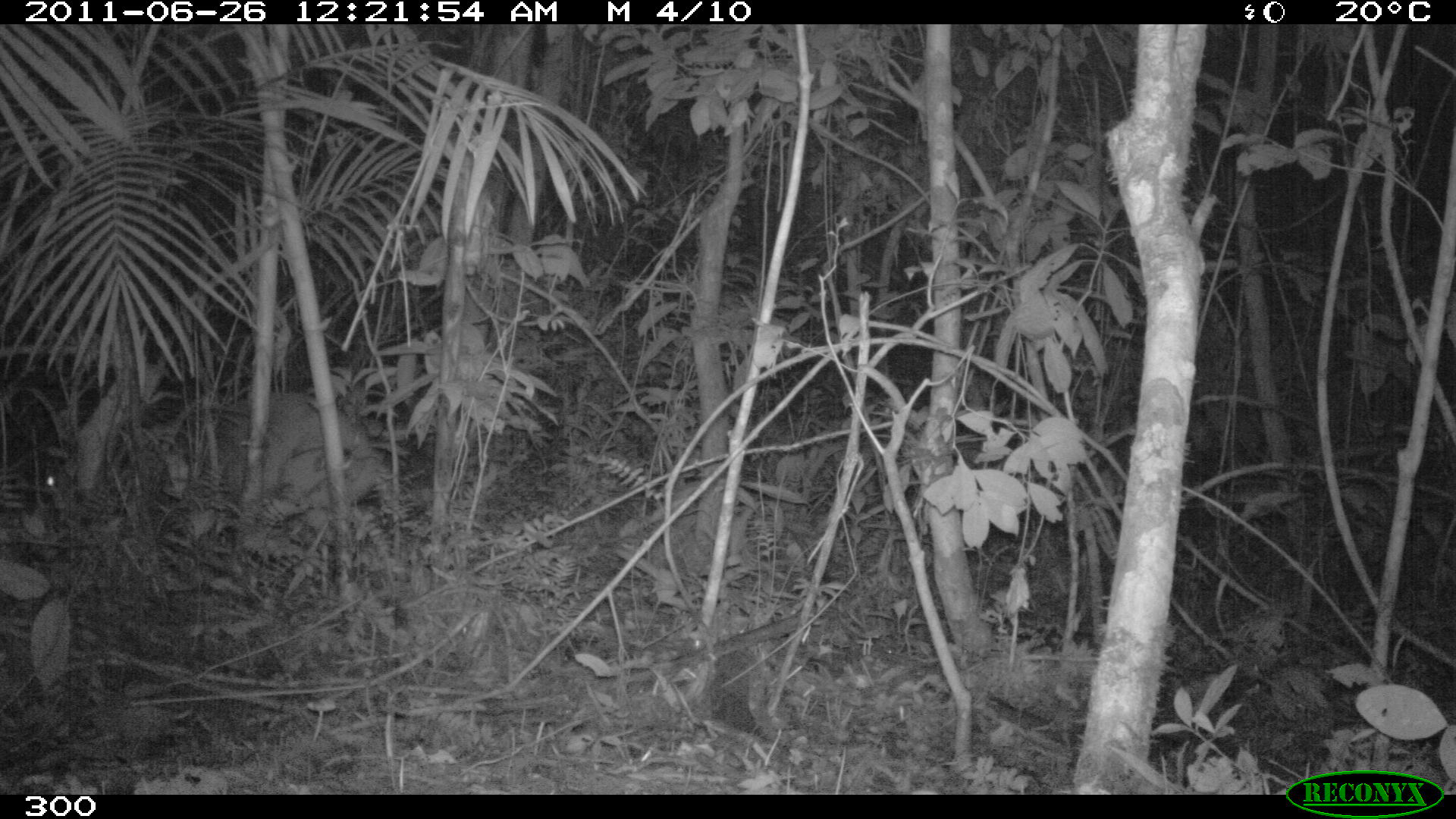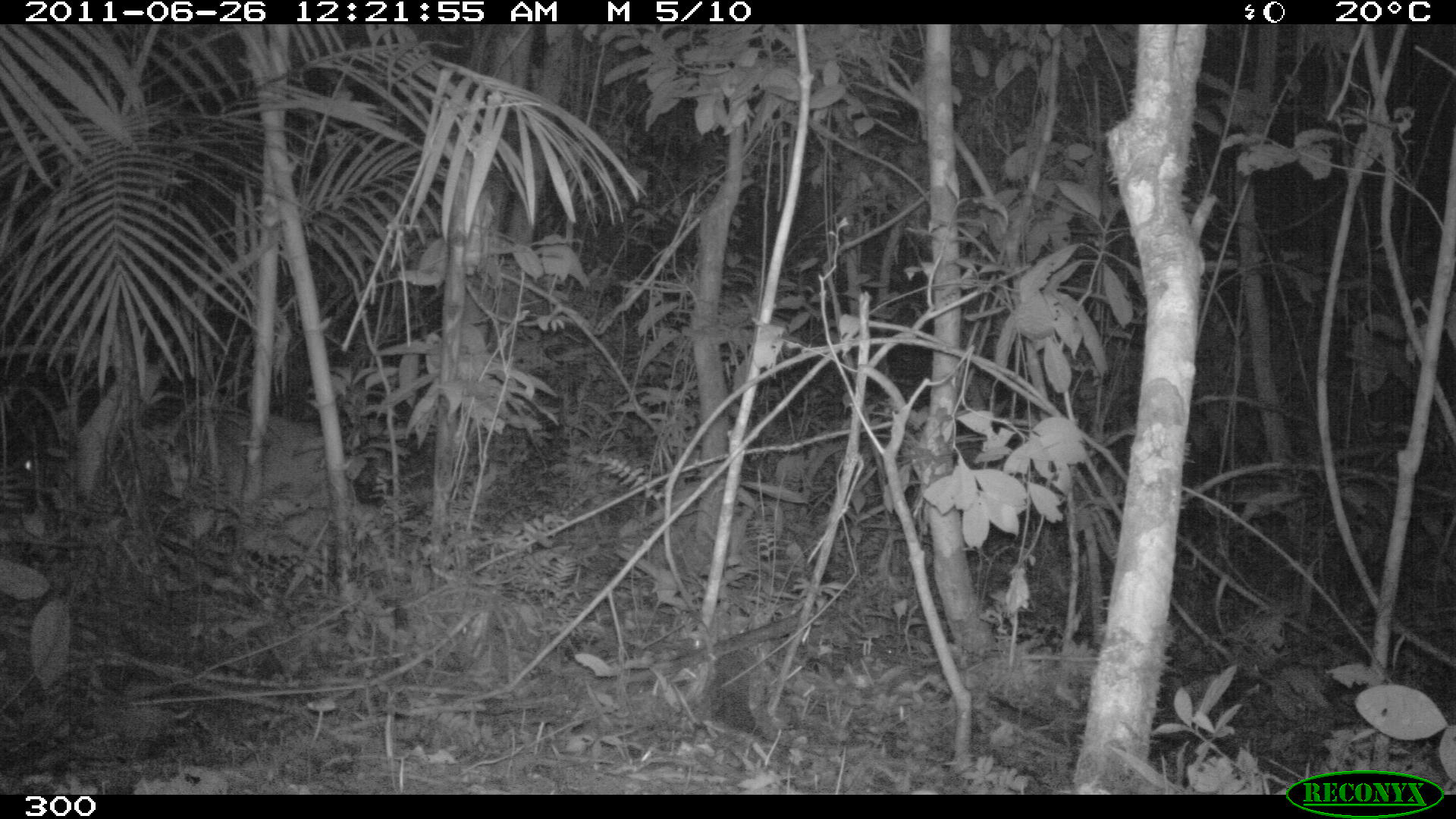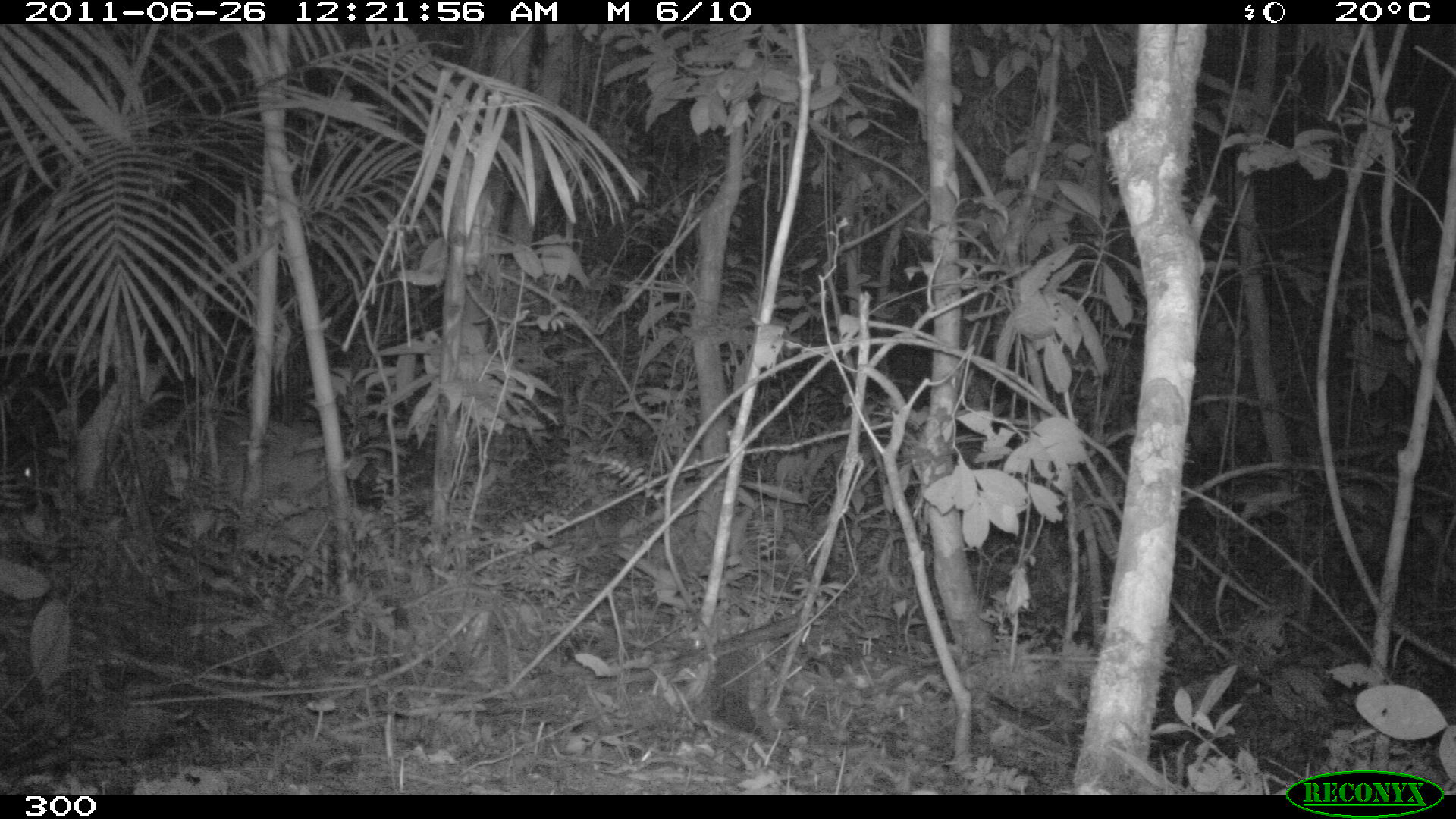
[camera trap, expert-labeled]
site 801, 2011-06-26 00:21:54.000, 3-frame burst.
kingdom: Animalia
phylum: Chordata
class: Mammalia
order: Artiodactyla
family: Cervidae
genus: Mazama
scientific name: Mazama americana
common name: red brocket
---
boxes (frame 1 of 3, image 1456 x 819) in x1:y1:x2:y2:
mazama americana: 221:390:379:538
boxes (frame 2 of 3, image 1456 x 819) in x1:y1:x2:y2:
mazama americana: 11:396:230:556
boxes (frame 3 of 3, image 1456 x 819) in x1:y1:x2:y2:
mazama americana: 19:414:331:511